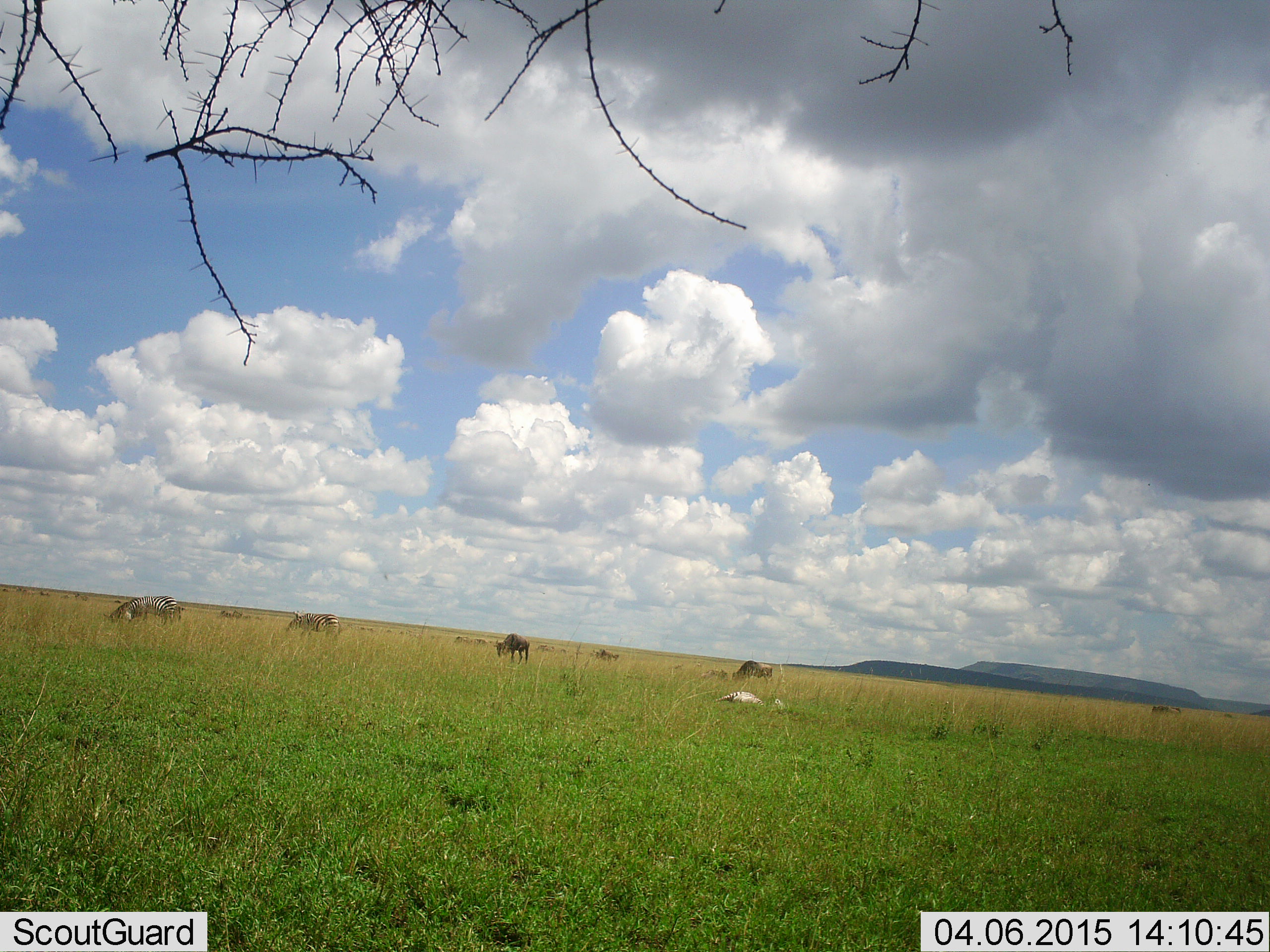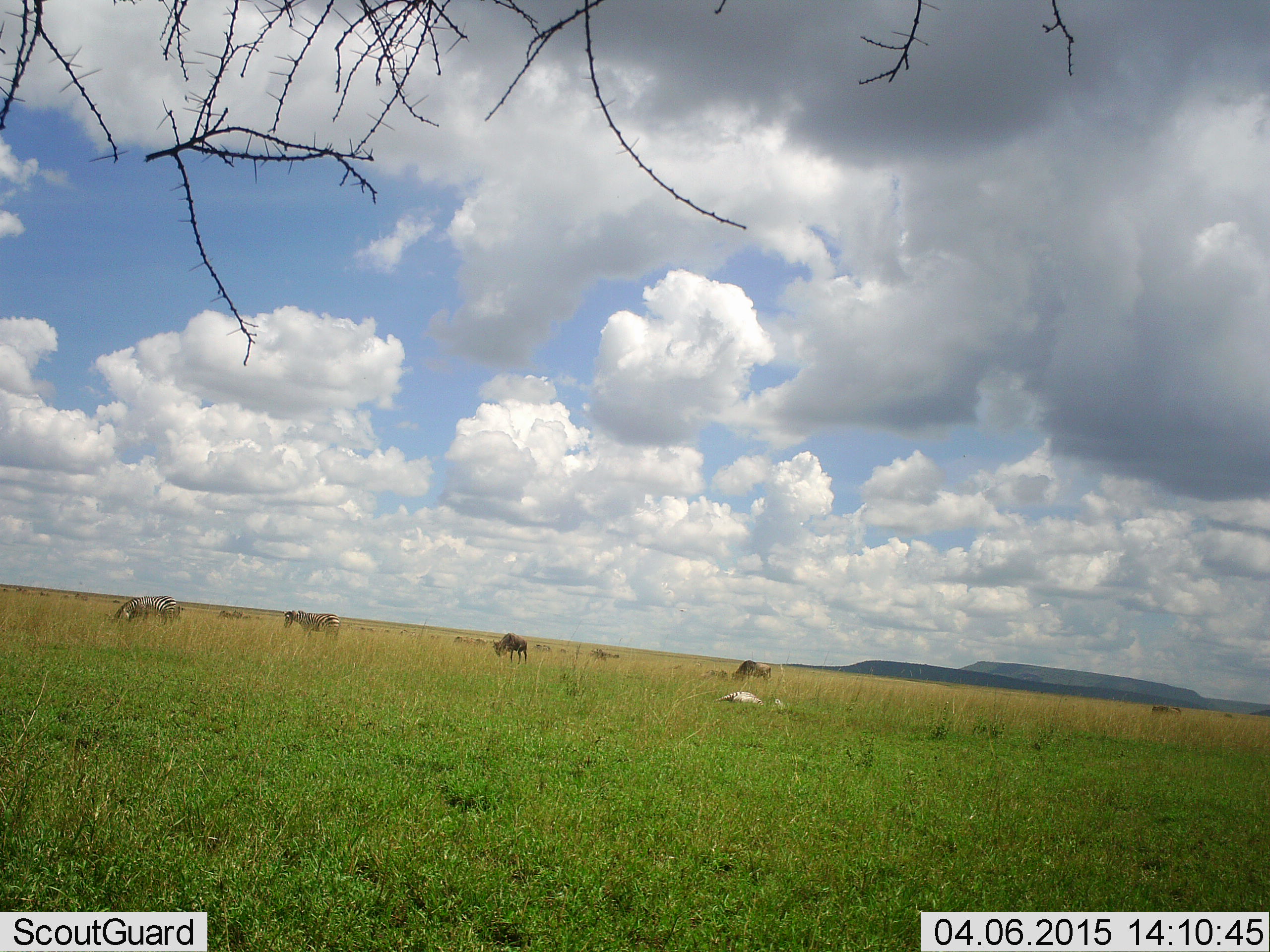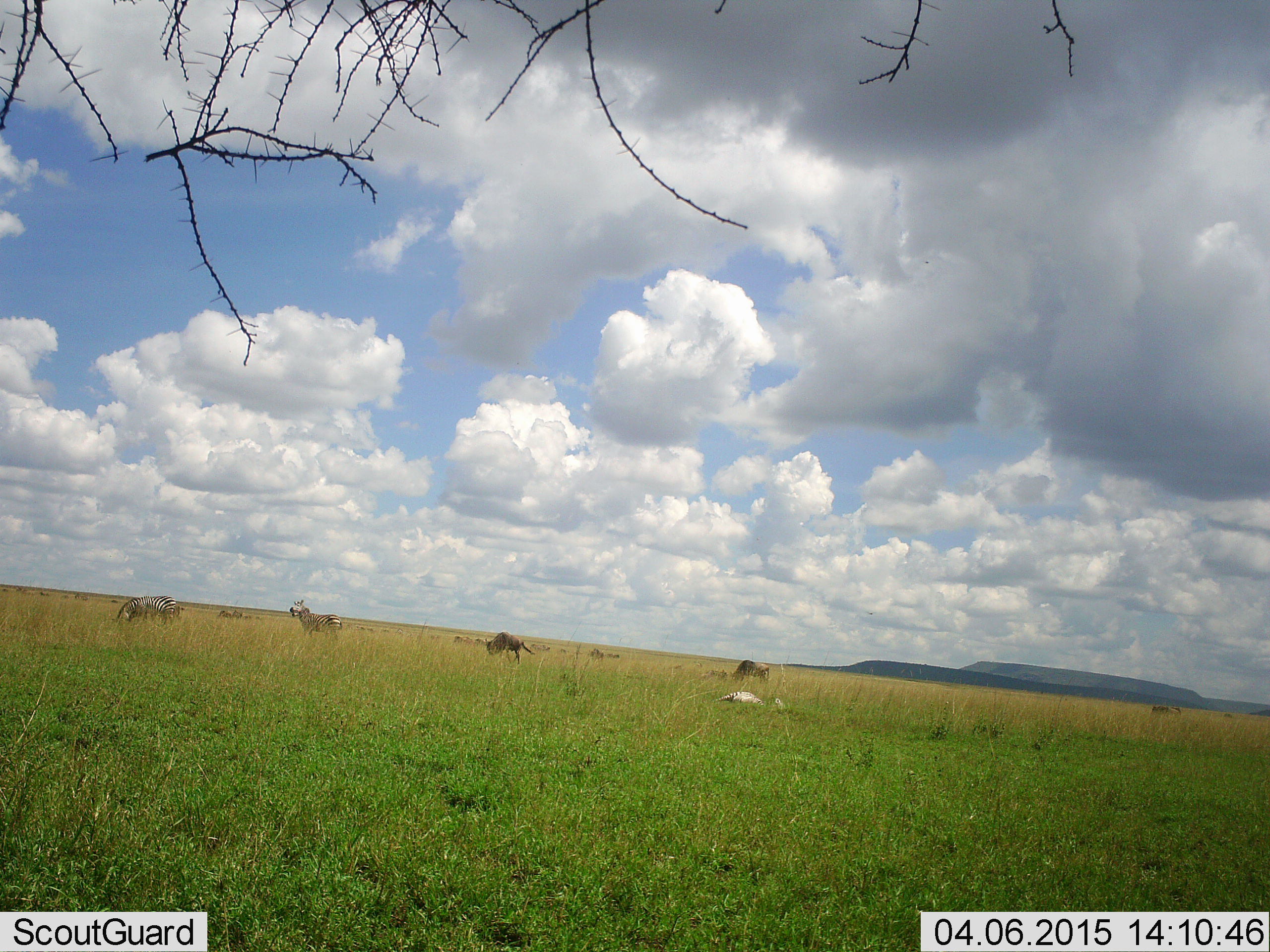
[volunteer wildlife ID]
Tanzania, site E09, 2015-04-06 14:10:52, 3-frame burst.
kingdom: Animalia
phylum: Chordata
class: Mammalia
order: Artiodactyla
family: Bovidae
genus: Connochaetes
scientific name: Connochaetes taurinus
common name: blue wildebeest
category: wildebeest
Wildebeest (blue wildebeest) (Connochaetes taurinus), count 3. Behavior (volunteer vote fractions): standing 62%, resting 0%, moving 23%, interacting 0%. Young present (vote fraction): 8%. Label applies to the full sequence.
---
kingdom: Animalia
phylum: Chordata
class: Mammalia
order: Perissodactyla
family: Equidae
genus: Equus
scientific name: Equus quagga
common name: plains zebra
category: zebra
Zebra (plains zebra) (Equus quagga), count 2. Behavior (volunteer vote fractions): standing 50%, resting 8%, moving 8%, interacting 0%. Young present (vote fraction): 0%. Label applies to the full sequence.